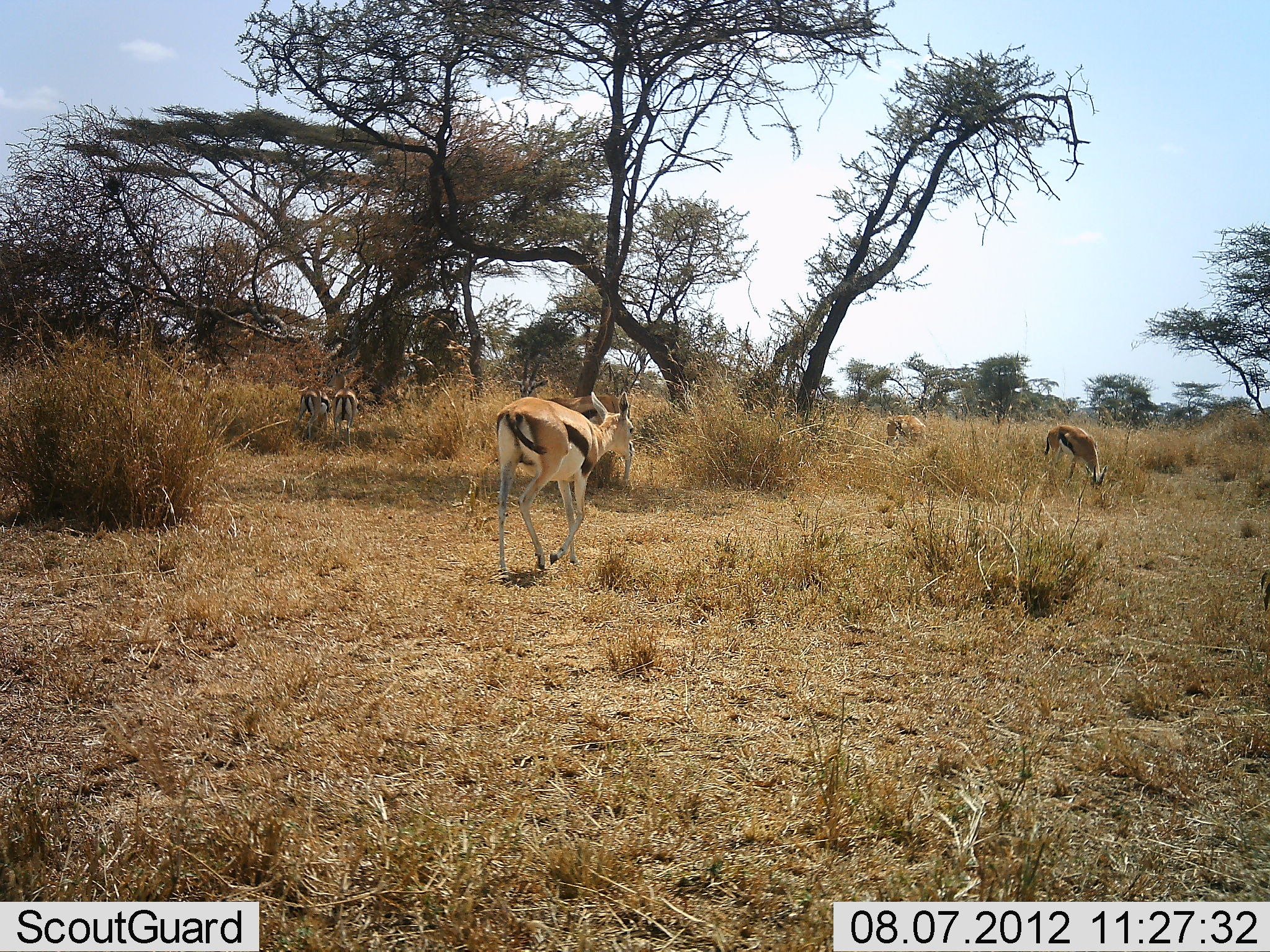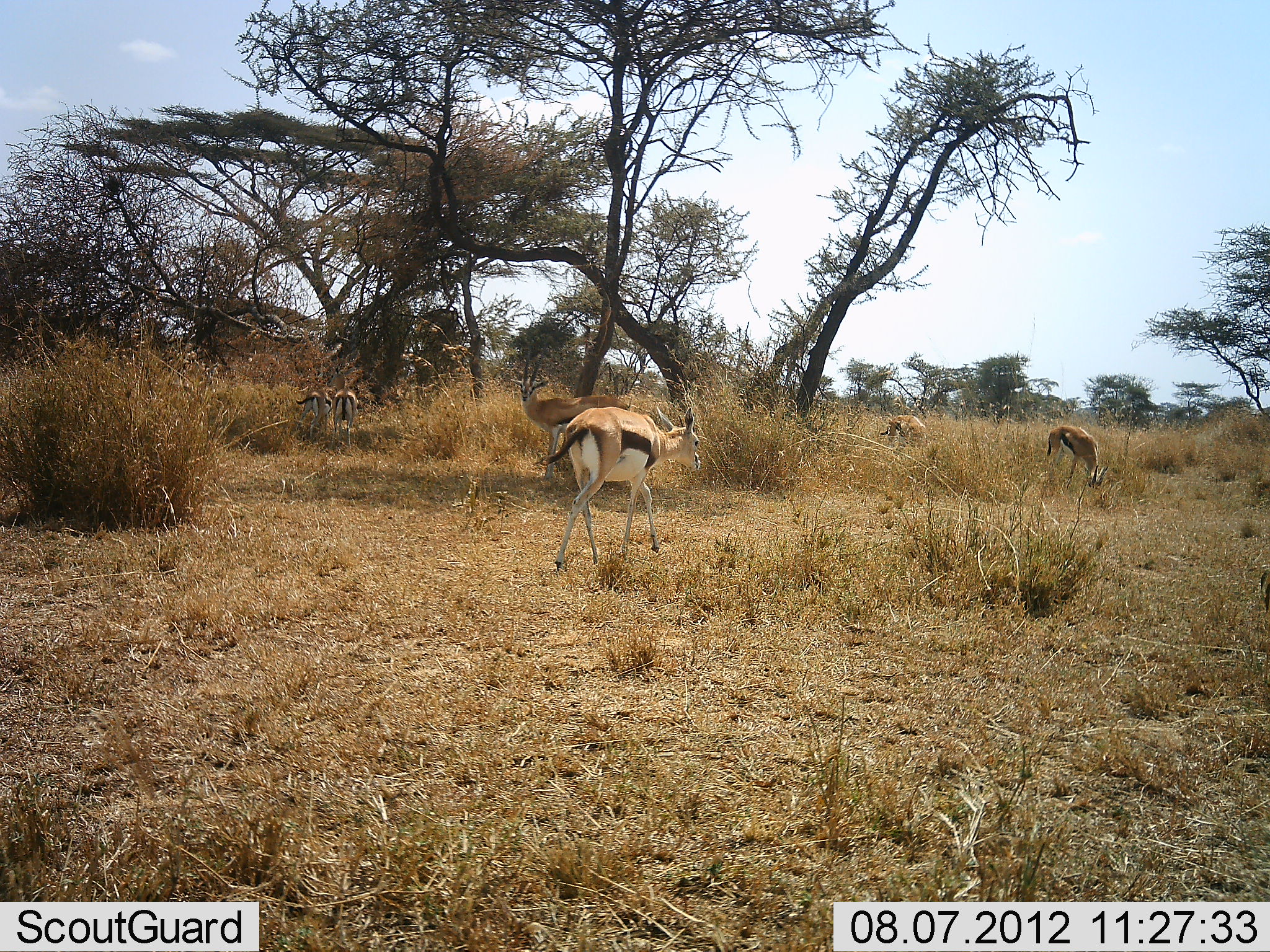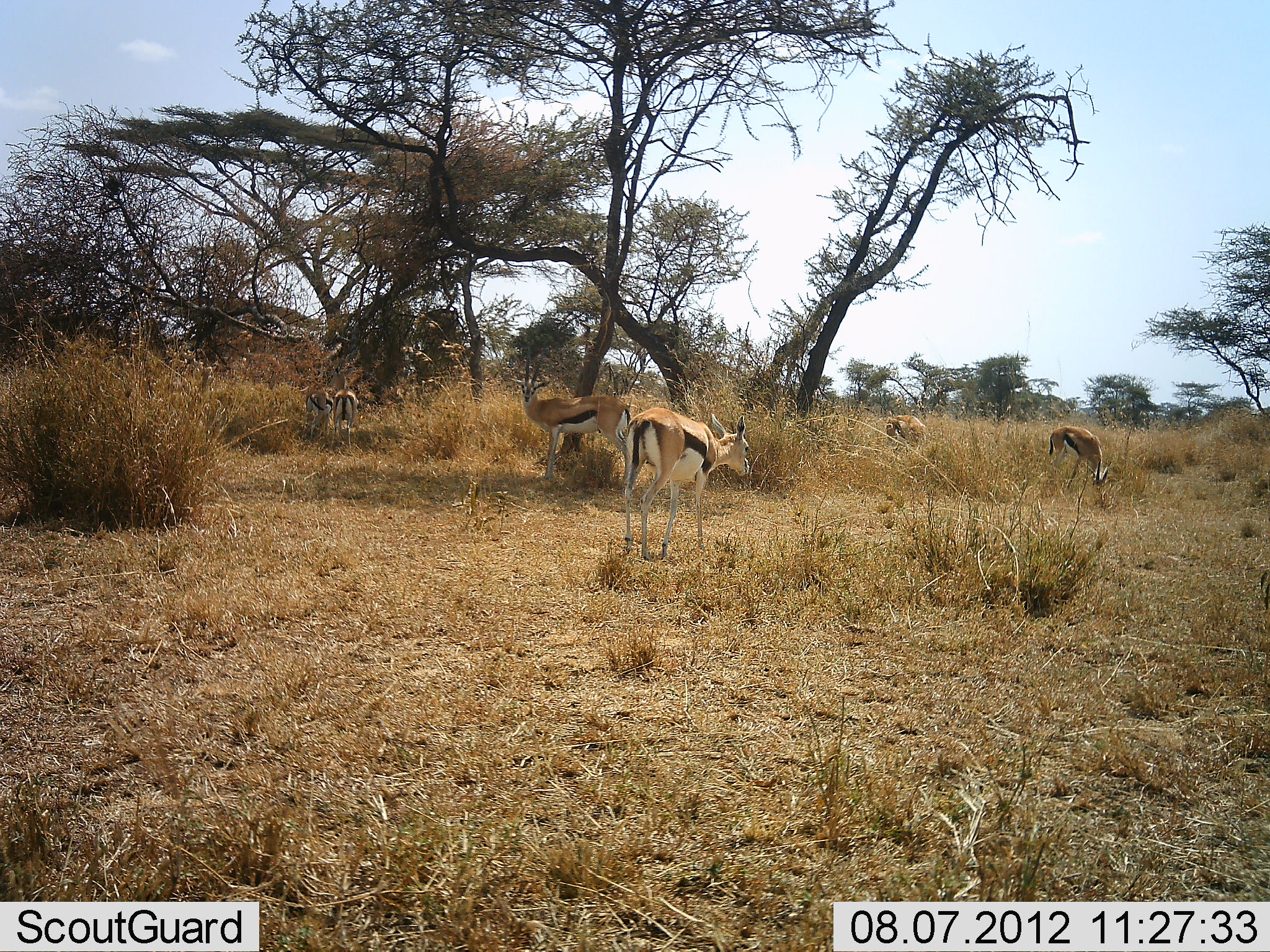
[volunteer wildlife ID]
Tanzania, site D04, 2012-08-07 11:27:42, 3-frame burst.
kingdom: Animalia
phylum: Chordata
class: Mammalia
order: Artiodactyla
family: Bovidae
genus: Eudorcas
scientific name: Eudorcas thomsonii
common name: thomson's gazelle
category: gazellethomsons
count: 6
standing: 70%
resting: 0%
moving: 80%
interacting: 0%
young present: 0%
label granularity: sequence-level